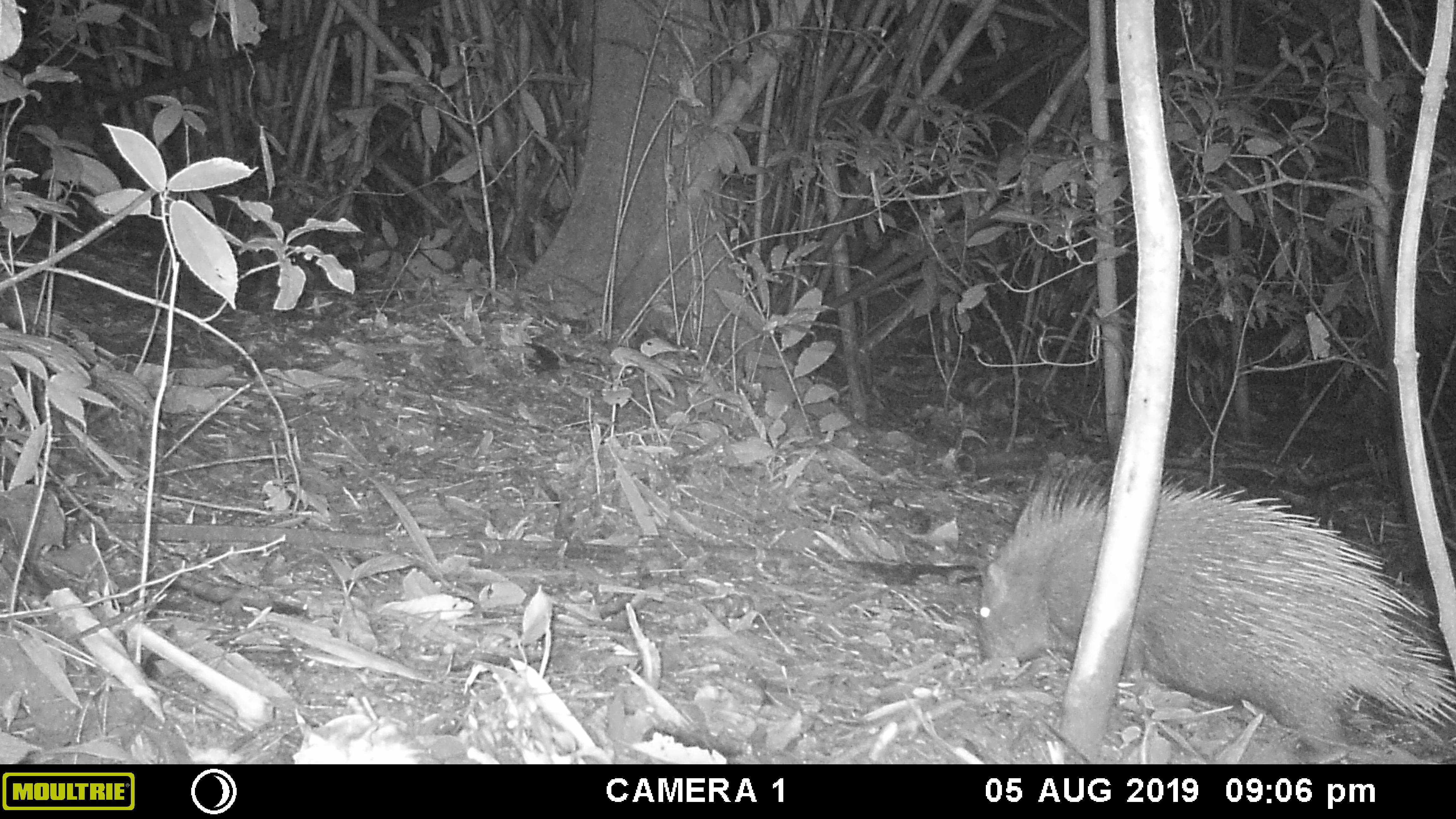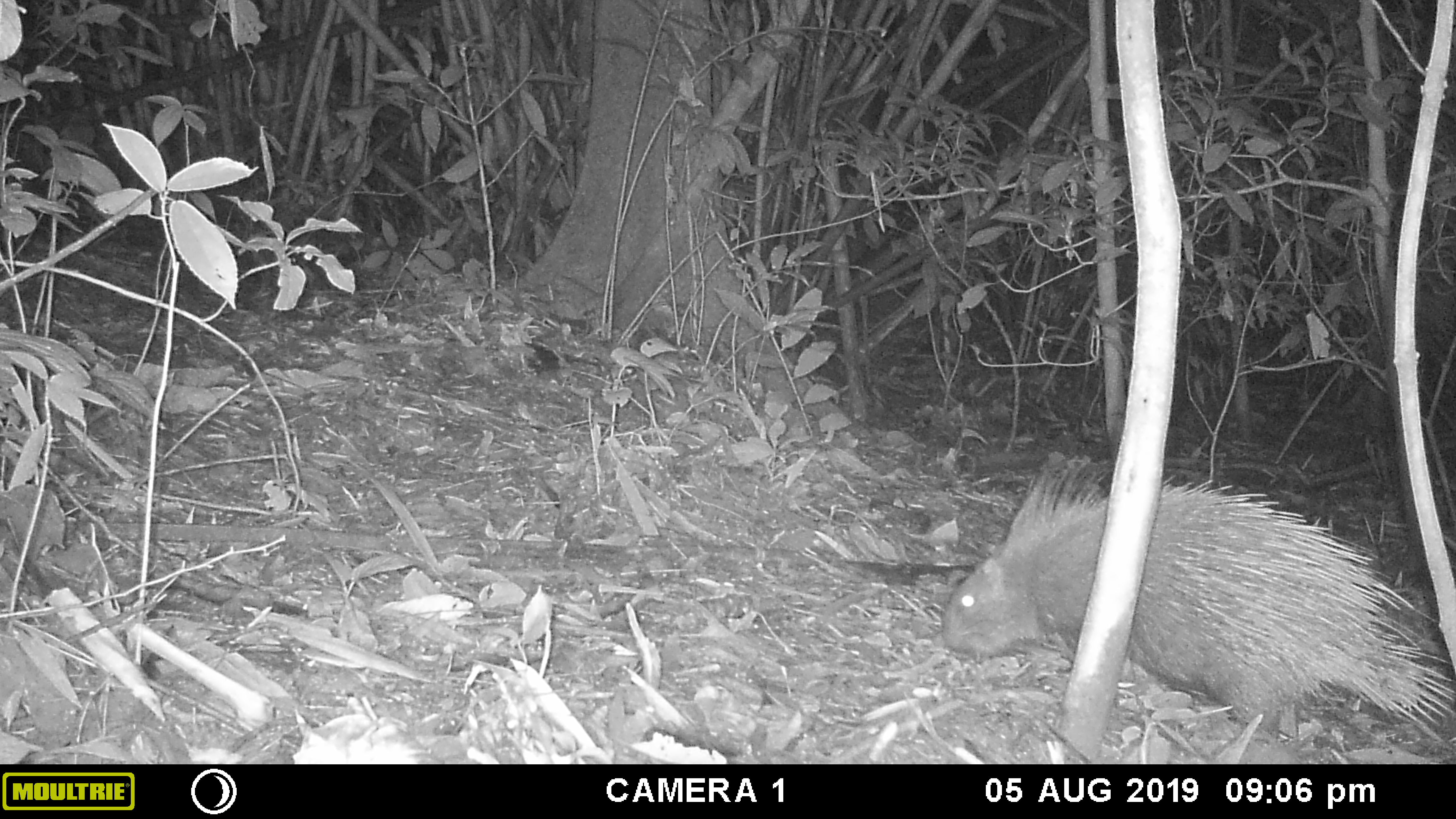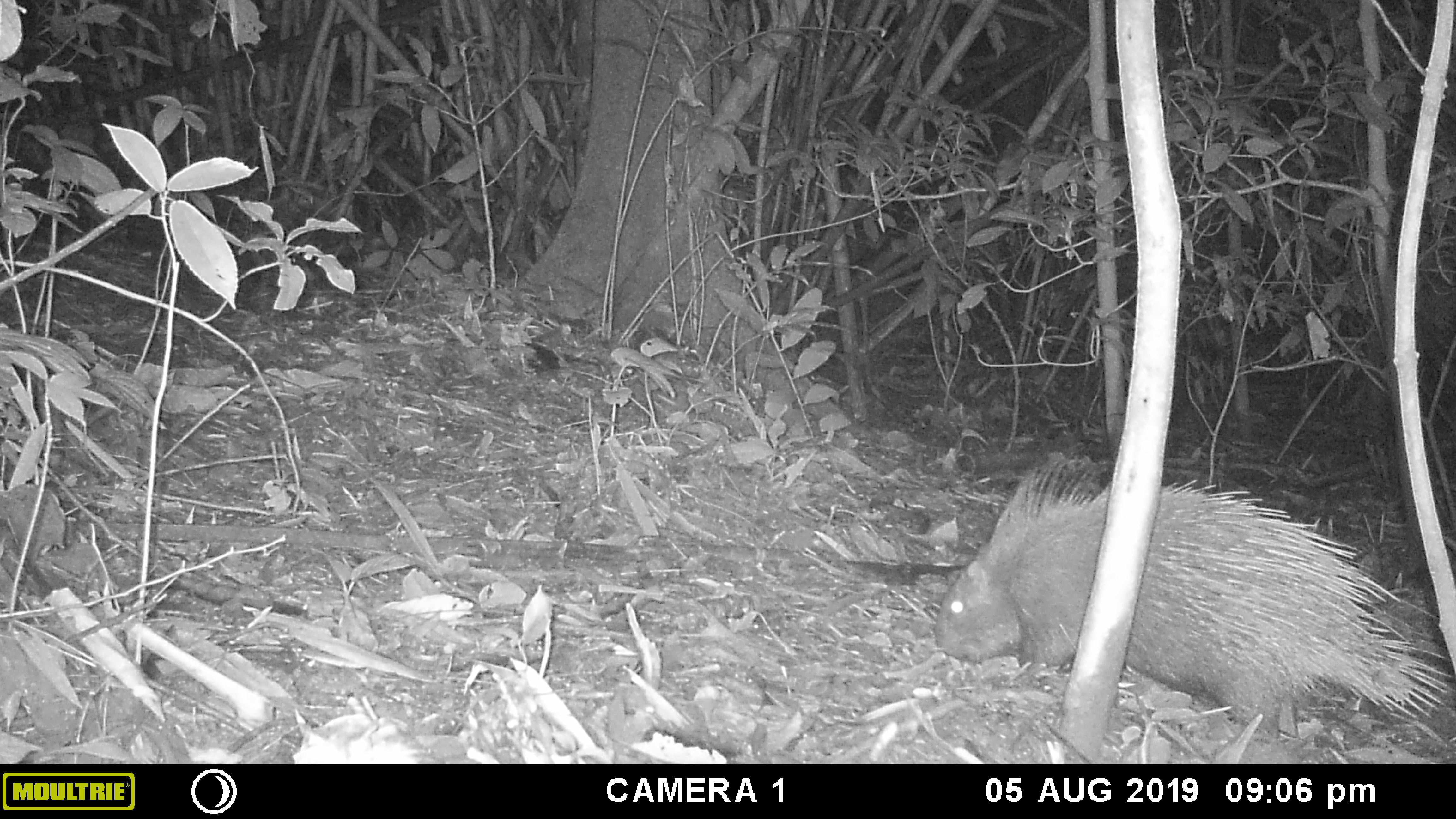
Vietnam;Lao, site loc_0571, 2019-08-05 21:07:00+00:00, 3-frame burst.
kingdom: Animalia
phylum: Chordata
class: Mammalia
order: Rodentia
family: Hystricidae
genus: Hystrix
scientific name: Hystrix brachyura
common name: malayan porcupine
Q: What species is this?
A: Malayan porcupine (Hystrix brachyura).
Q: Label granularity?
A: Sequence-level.